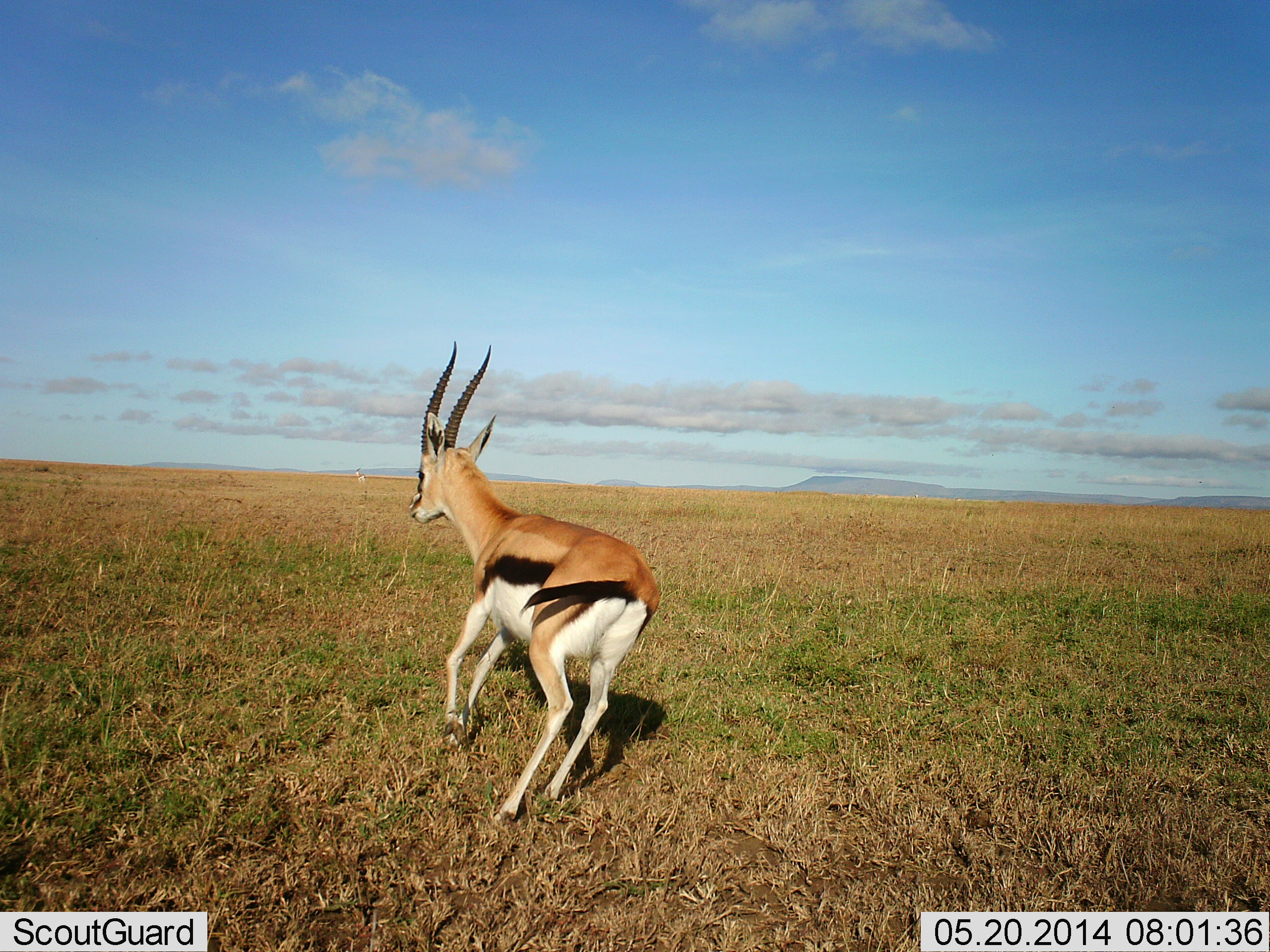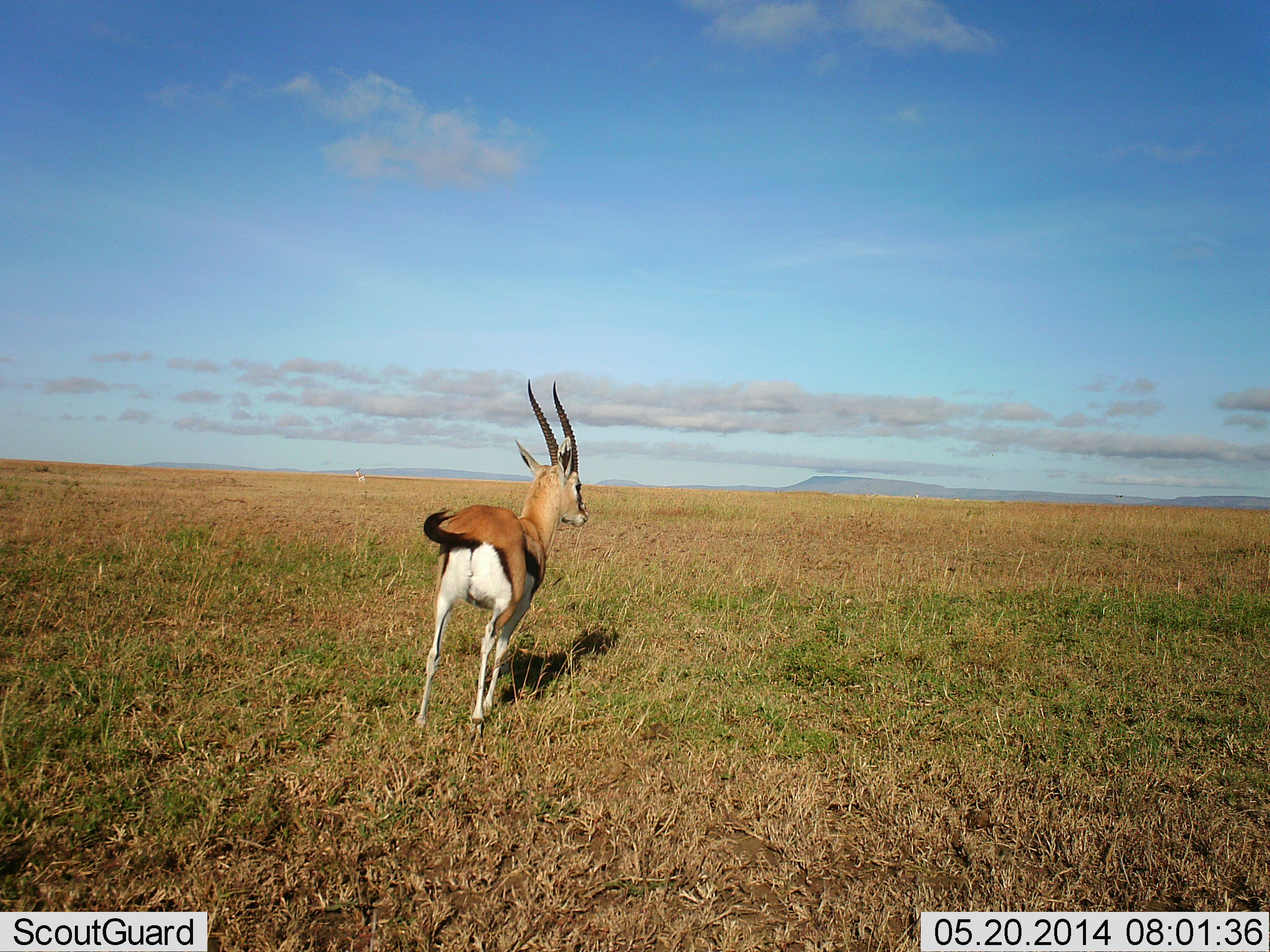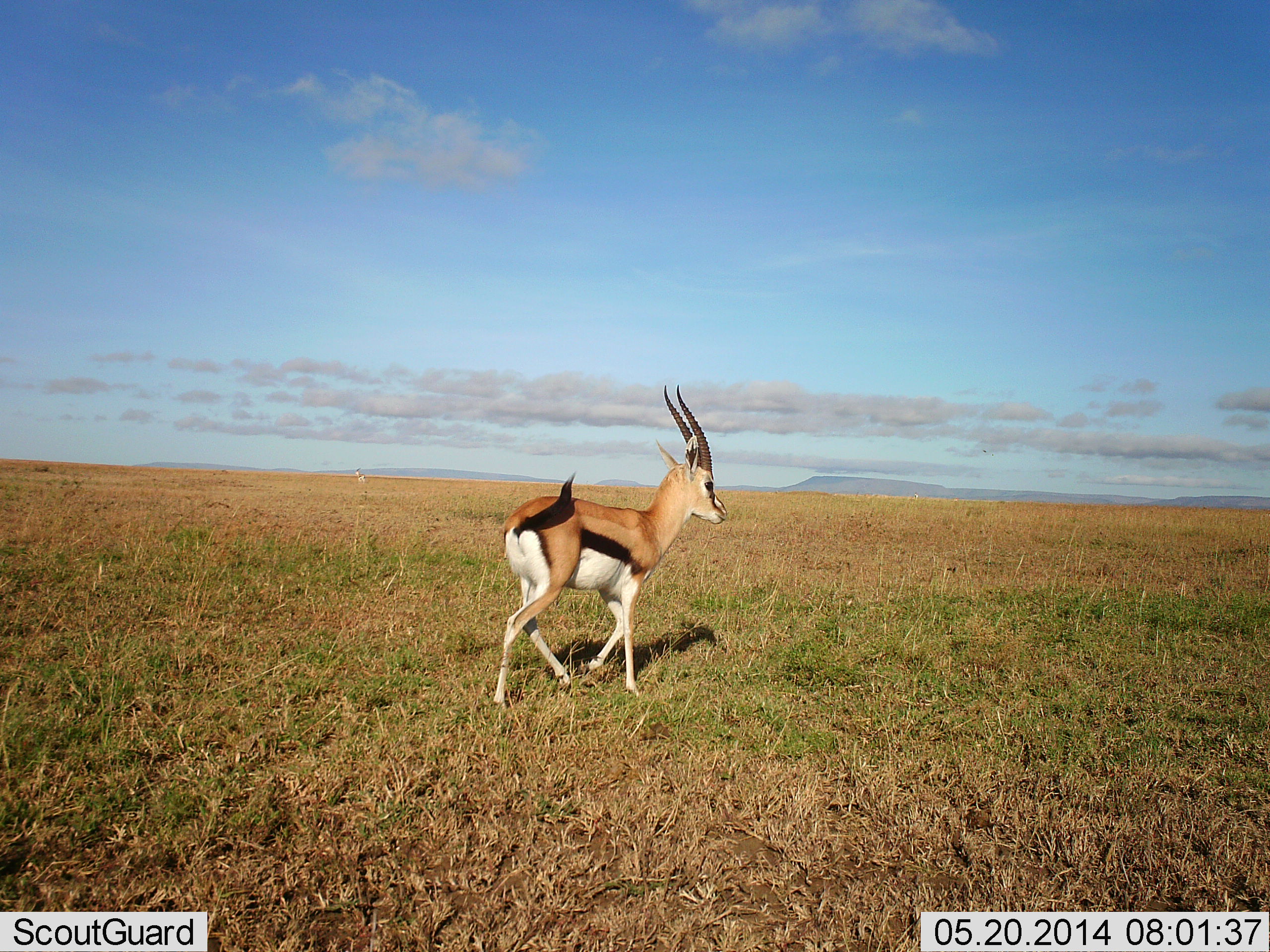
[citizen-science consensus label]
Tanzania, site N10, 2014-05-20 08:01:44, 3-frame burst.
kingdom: Animalia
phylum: Chordata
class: Mammalia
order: Artiodactyla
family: Bovidae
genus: Eudorcas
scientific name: Eudorcas thomsonii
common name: thomson's gazelle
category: gazellethomsons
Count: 1.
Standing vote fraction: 0%.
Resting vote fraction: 0%.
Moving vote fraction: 100%.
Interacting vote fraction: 0%.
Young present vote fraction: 0%.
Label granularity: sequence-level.